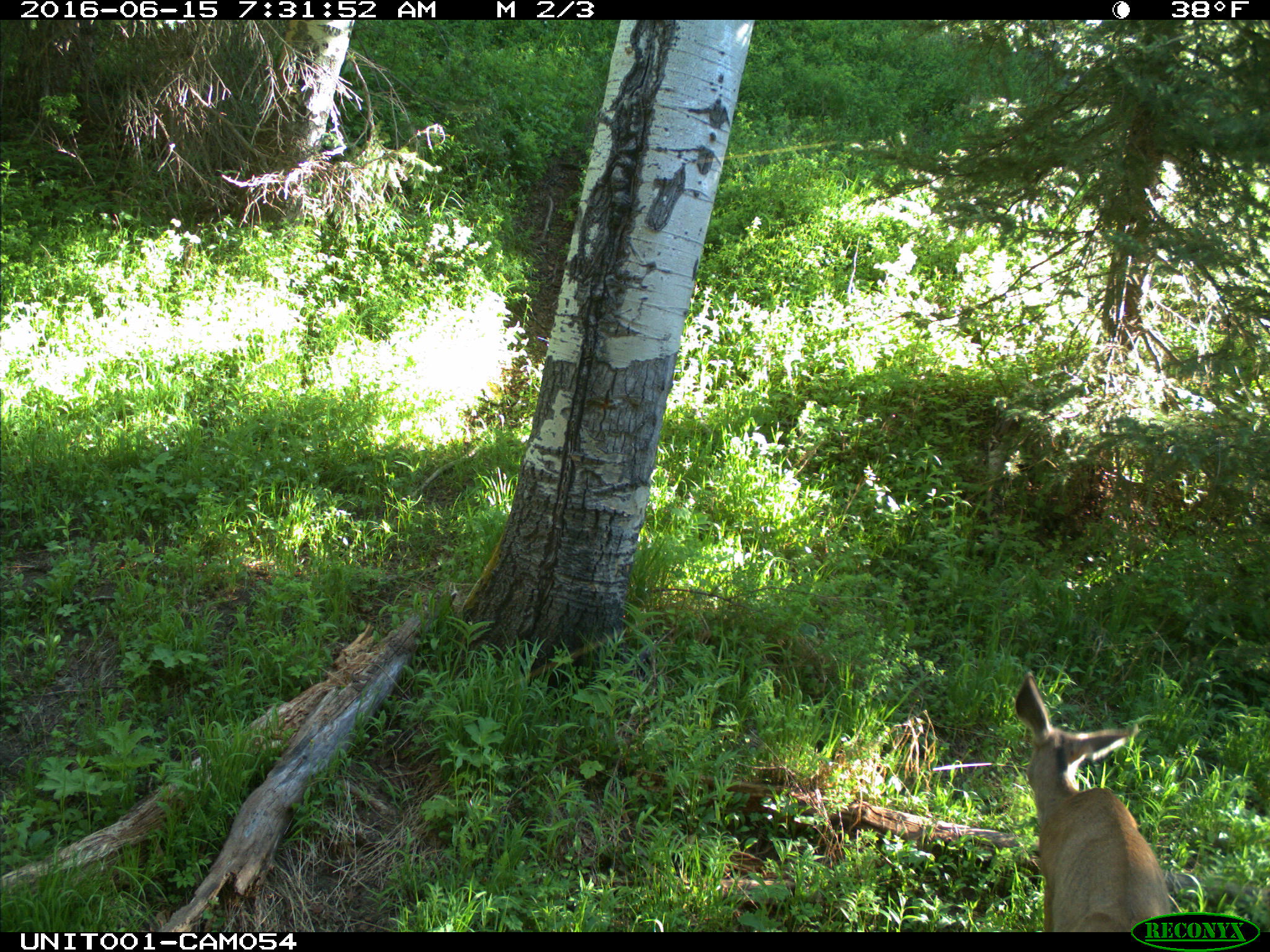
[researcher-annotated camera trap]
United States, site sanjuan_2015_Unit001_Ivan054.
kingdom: Animalia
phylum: Chordata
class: Mammalia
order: Artiodactyla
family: Cervidae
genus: Odocoileus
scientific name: Odocoileus hemionus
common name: mule deer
Odocoileus hemionus (mule deer).